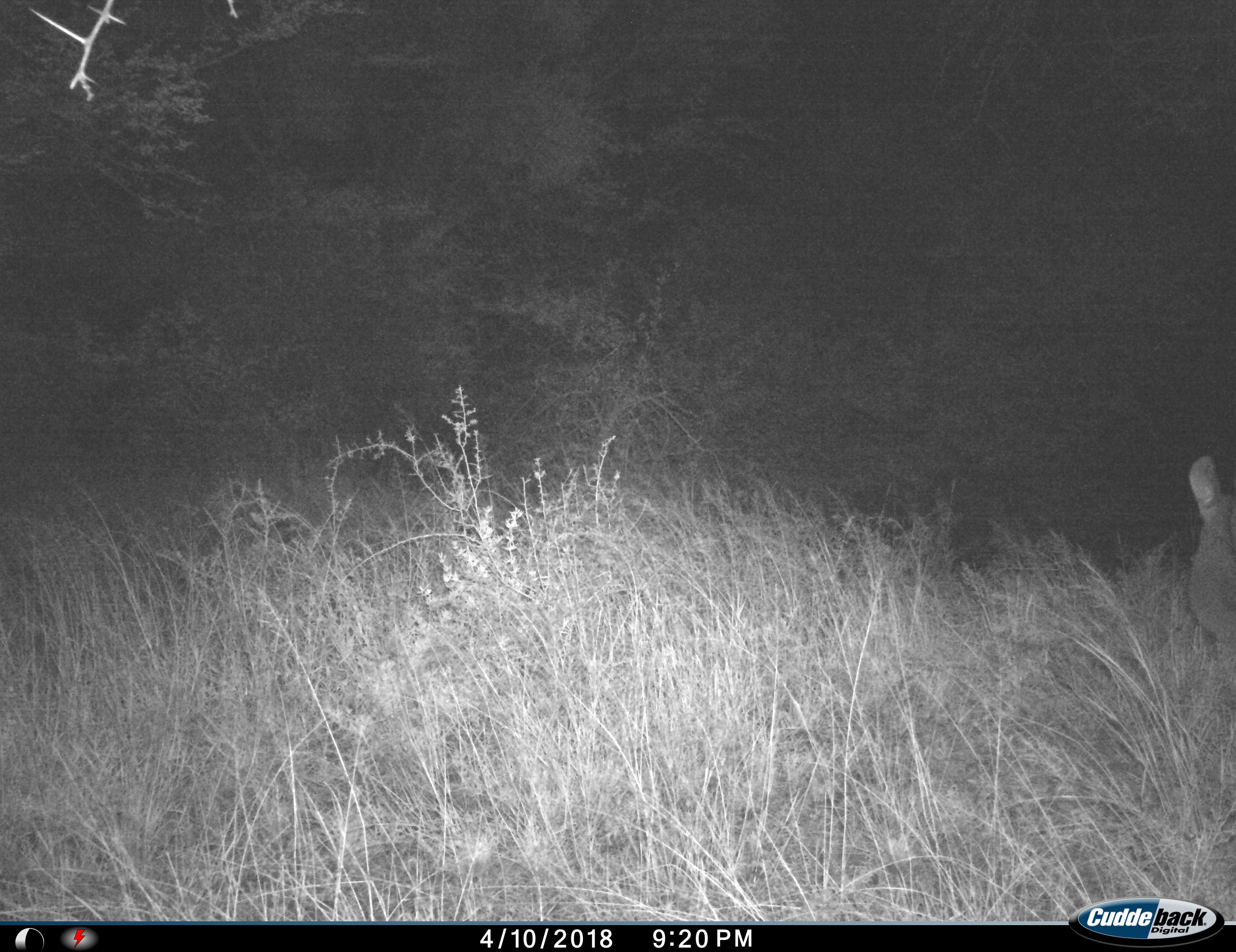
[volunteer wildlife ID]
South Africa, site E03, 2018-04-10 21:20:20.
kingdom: Animalia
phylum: Chordata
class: Mammalia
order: Artiodactyla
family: Cervidae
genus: Dama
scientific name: Dama dama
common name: fallow deer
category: fallowdeer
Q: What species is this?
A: Fallowdeer (fallow deer) (Dama dama).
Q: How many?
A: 1.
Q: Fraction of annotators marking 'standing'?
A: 100%.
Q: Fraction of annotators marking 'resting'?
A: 0%.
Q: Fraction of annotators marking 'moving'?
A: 0%.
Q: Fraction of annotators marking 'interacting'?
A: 0%.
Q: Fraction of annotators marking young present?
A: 0%.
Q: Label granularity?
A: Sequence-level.